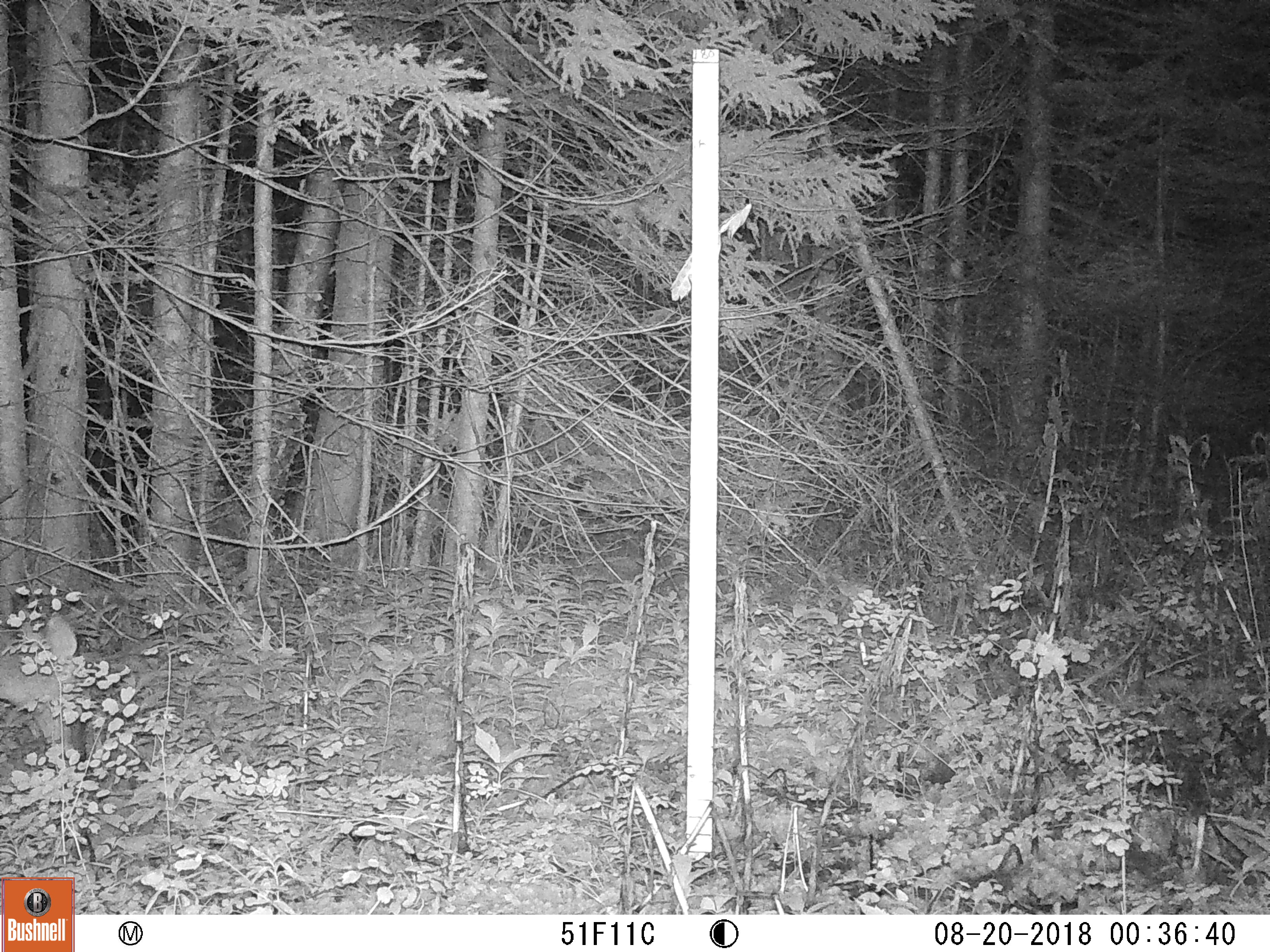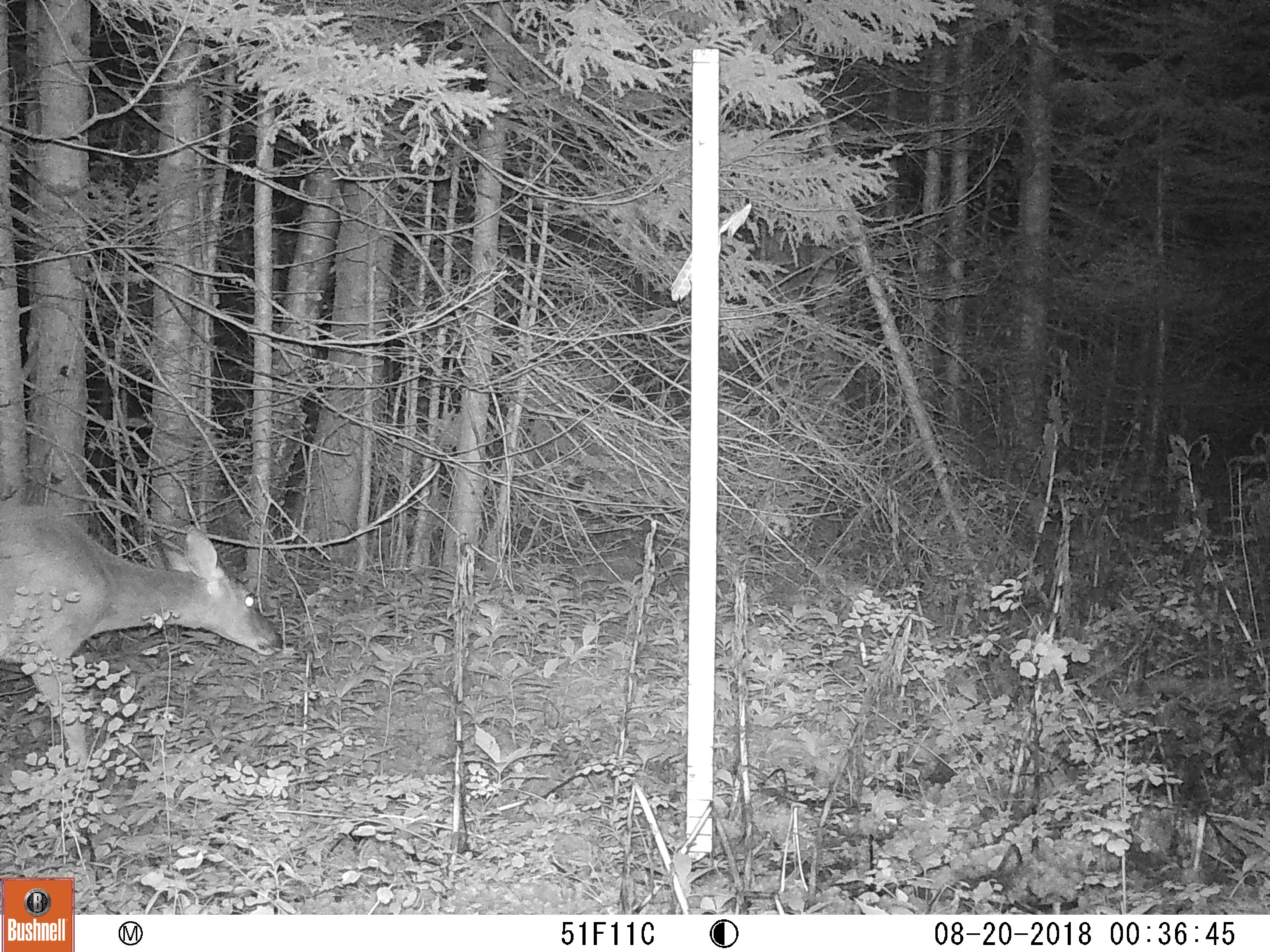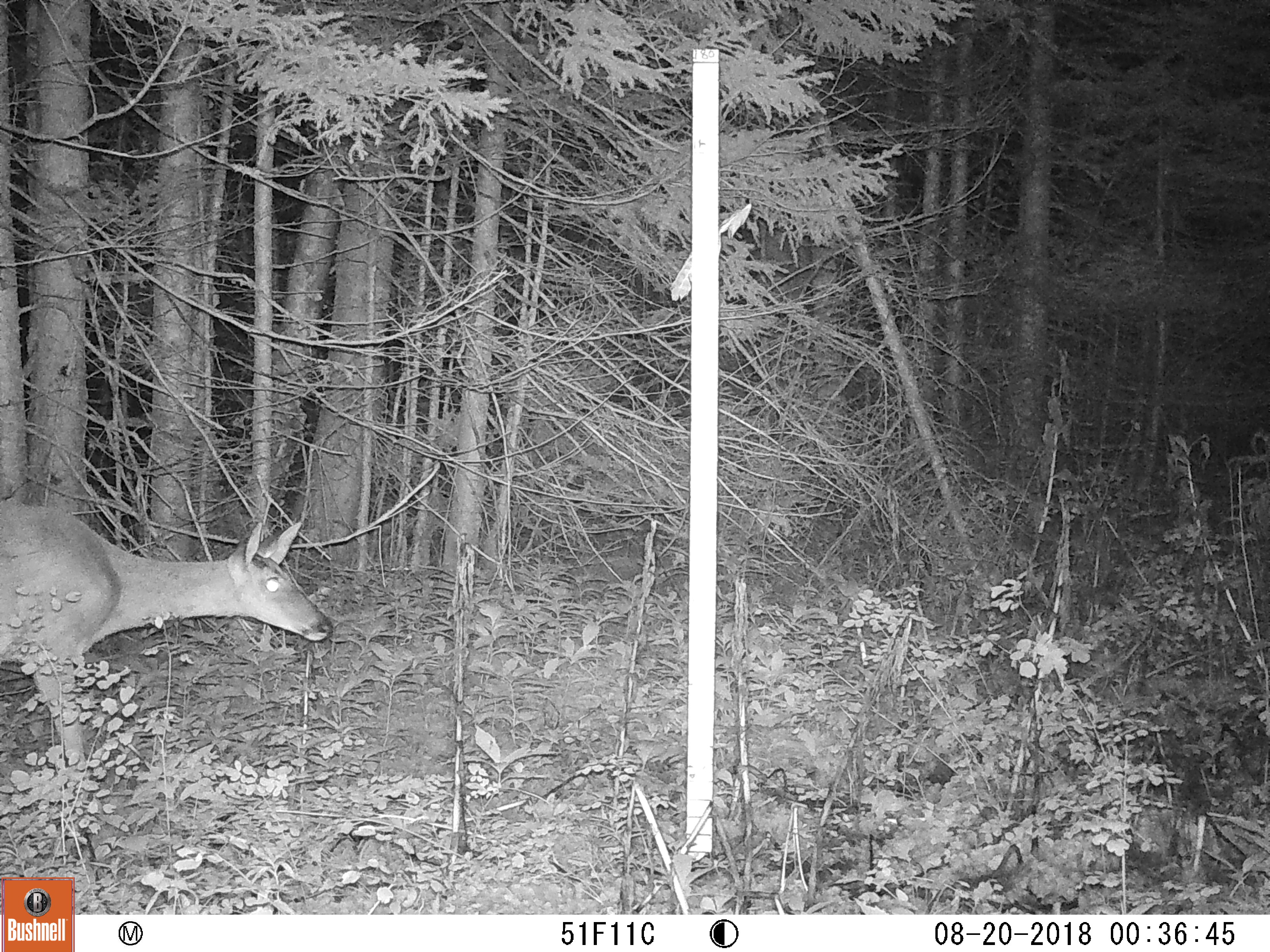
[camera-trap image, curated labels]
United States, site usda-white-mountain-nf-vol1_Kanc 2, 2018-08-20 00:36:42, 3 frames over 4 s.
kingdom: Animalia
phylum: Chordata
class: Mammalia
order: Artiodactyla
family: Cervidae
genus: Odocoileus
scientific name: Odocoileus virginianus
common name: white-tailed deer